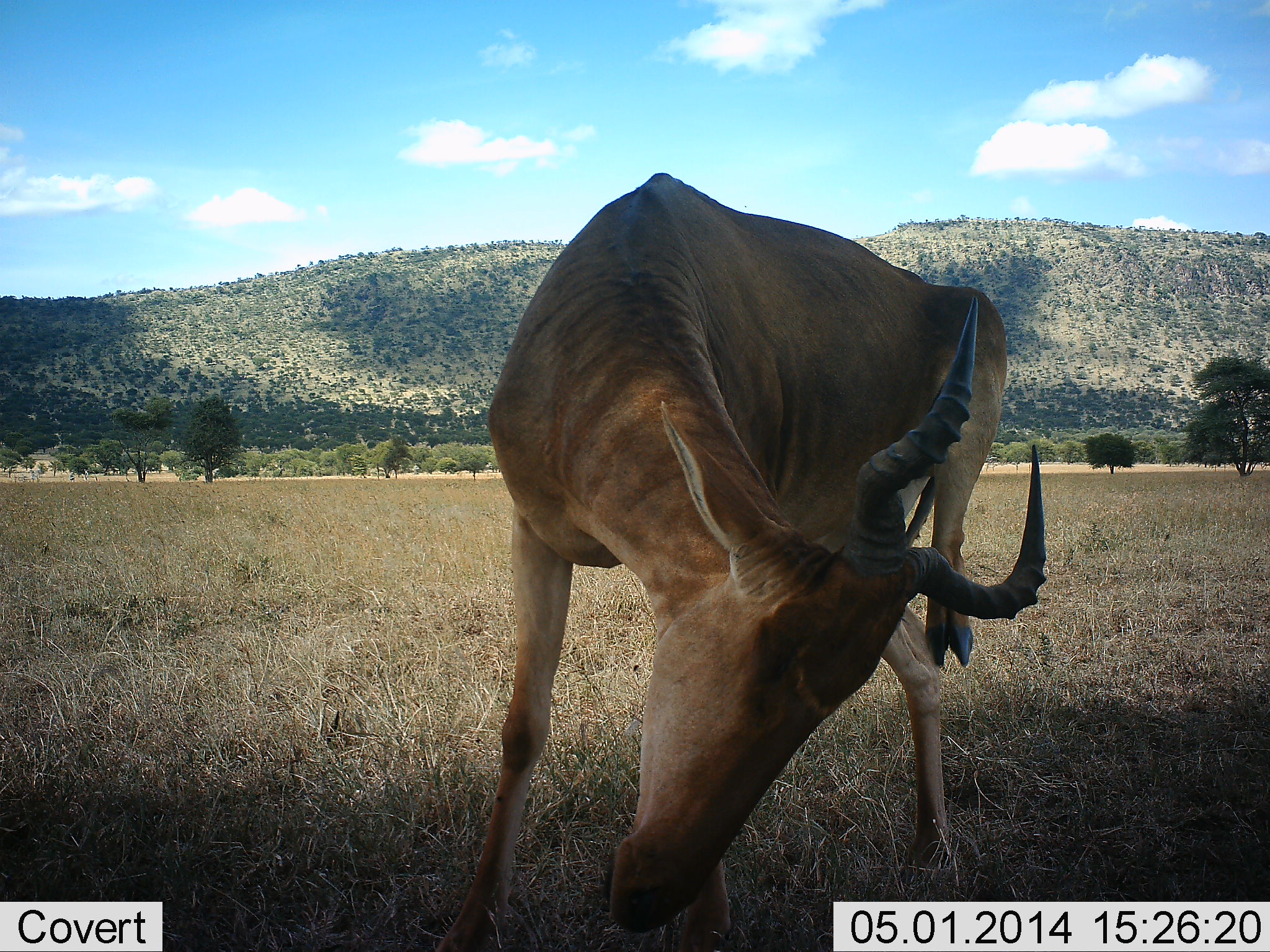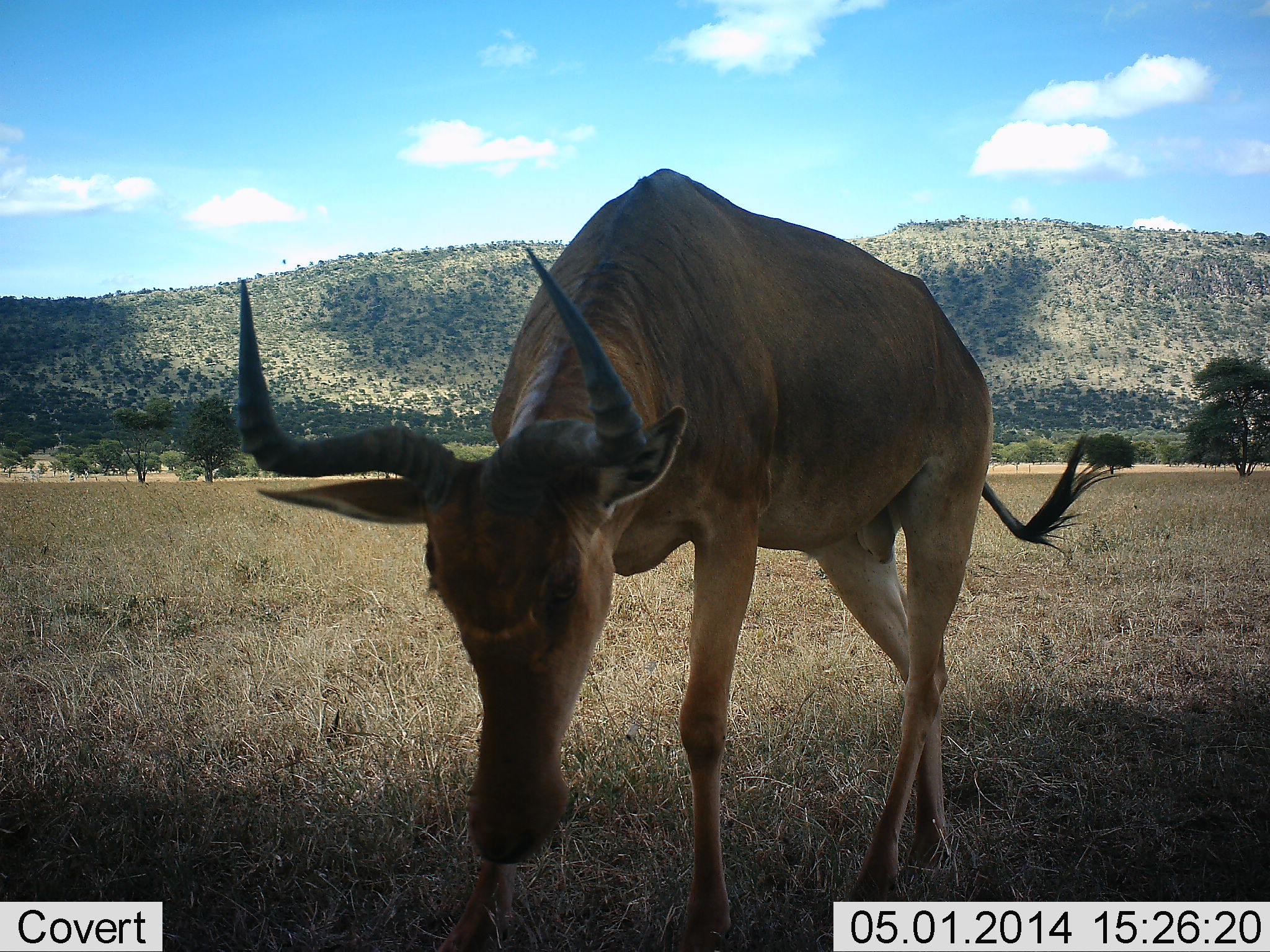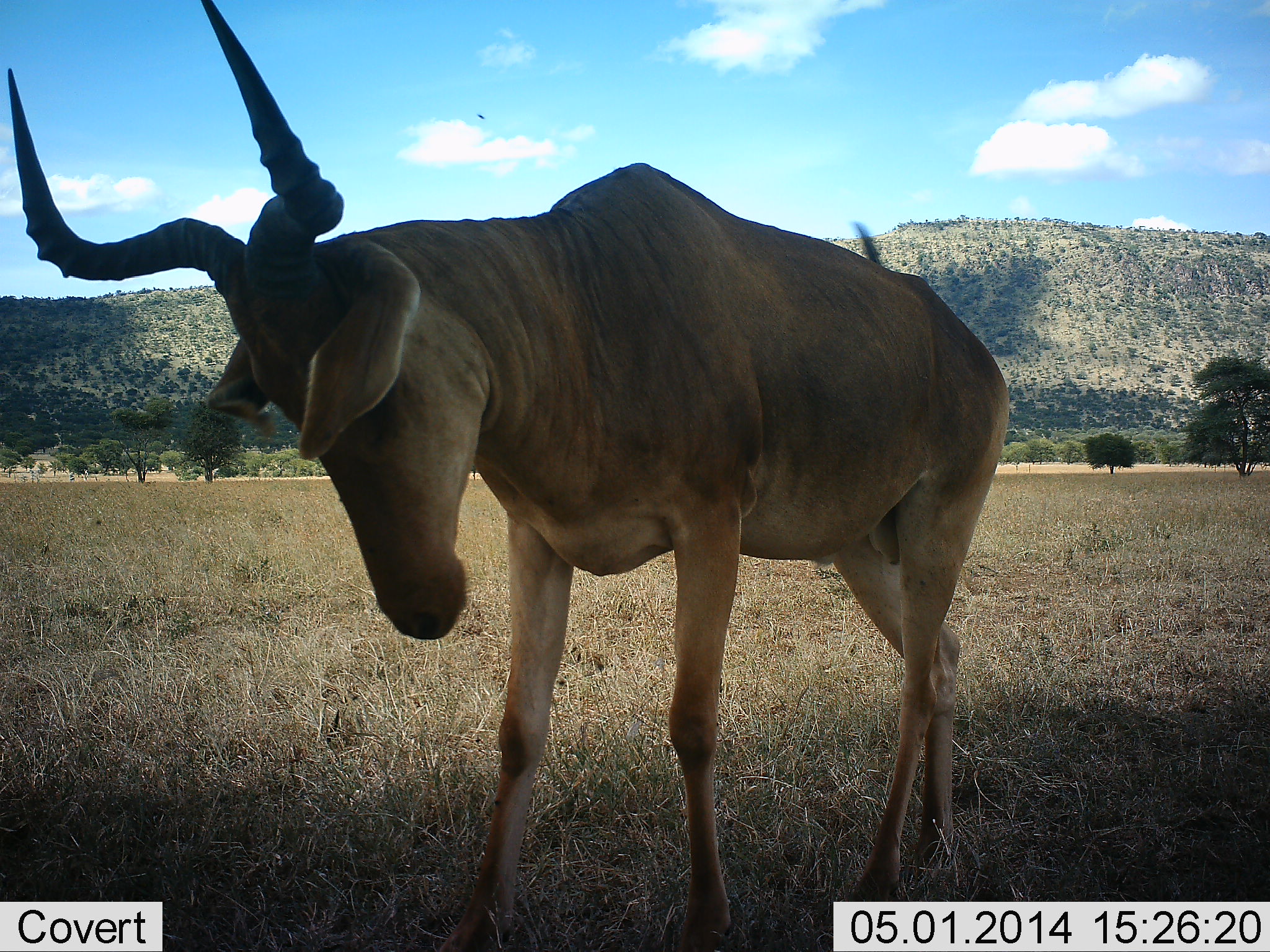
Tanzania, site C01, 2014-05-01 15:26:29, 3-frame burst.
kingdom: Animalia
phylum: Chordata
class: Mammalia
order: Artiodactyla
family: Bovidae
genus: Alcelaphus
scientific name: Alcelaphus buselaphus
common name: hartebeest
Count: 1.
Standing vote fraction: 80%.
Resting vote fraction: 0%.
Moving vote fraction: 0%.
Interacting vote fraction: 0%.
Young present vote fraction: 0%.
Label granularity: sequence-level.